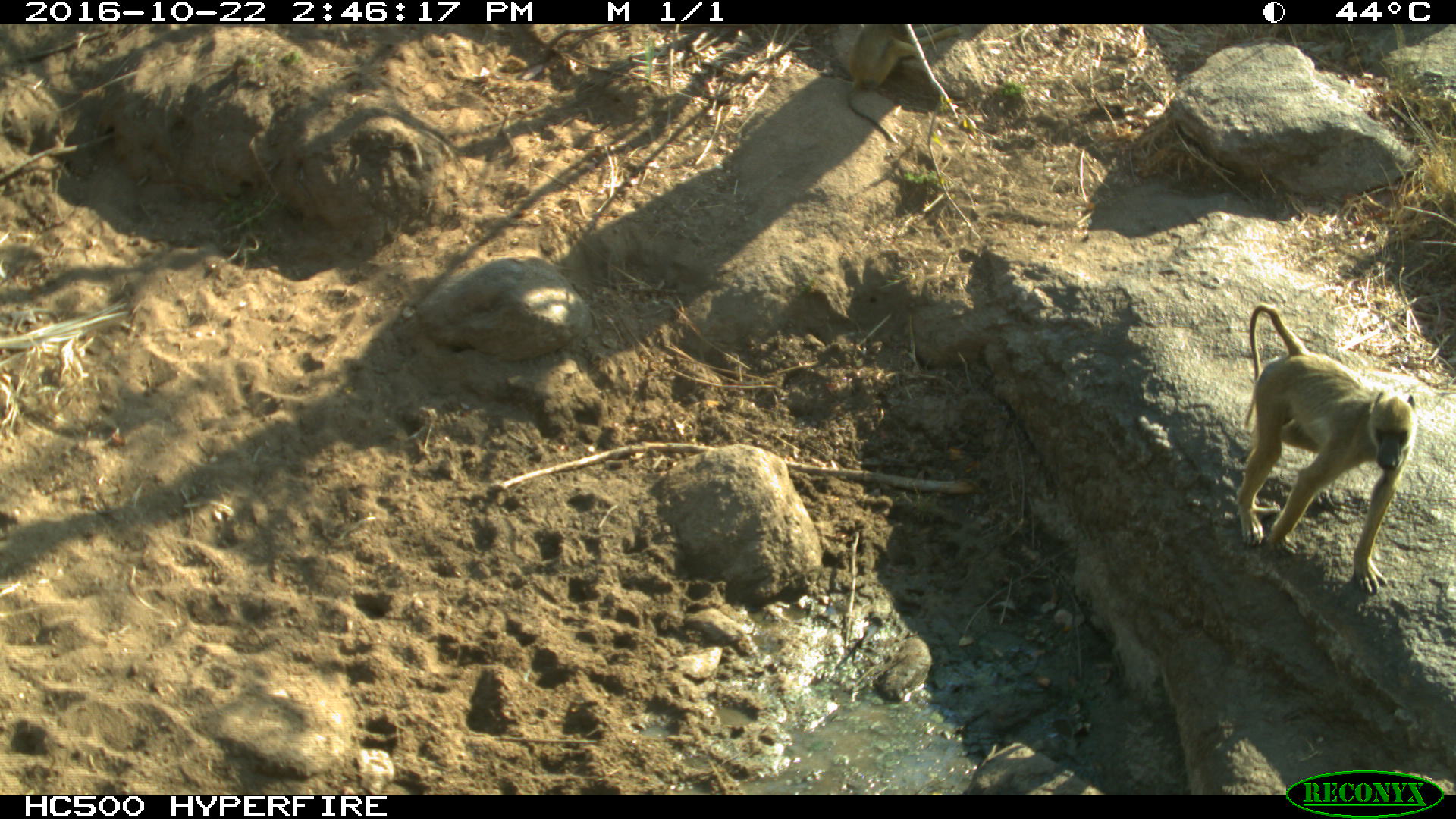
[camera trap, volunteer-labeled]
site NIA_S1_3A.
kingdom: Animalia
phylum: Chordata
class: Mammalia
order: Primates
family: Cercopithecidae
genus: Papio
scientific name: Papio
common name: baboon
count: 1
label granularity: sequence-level